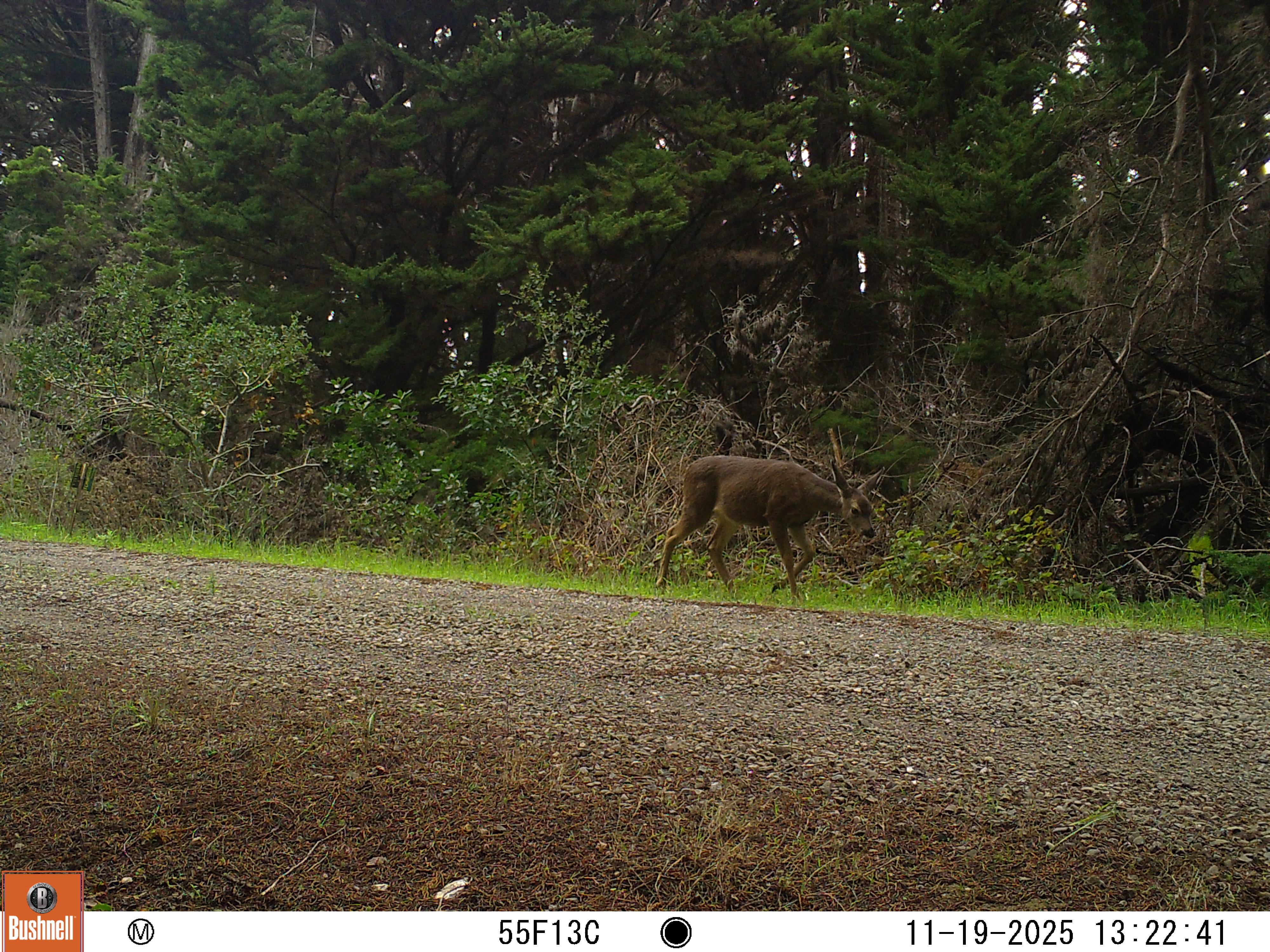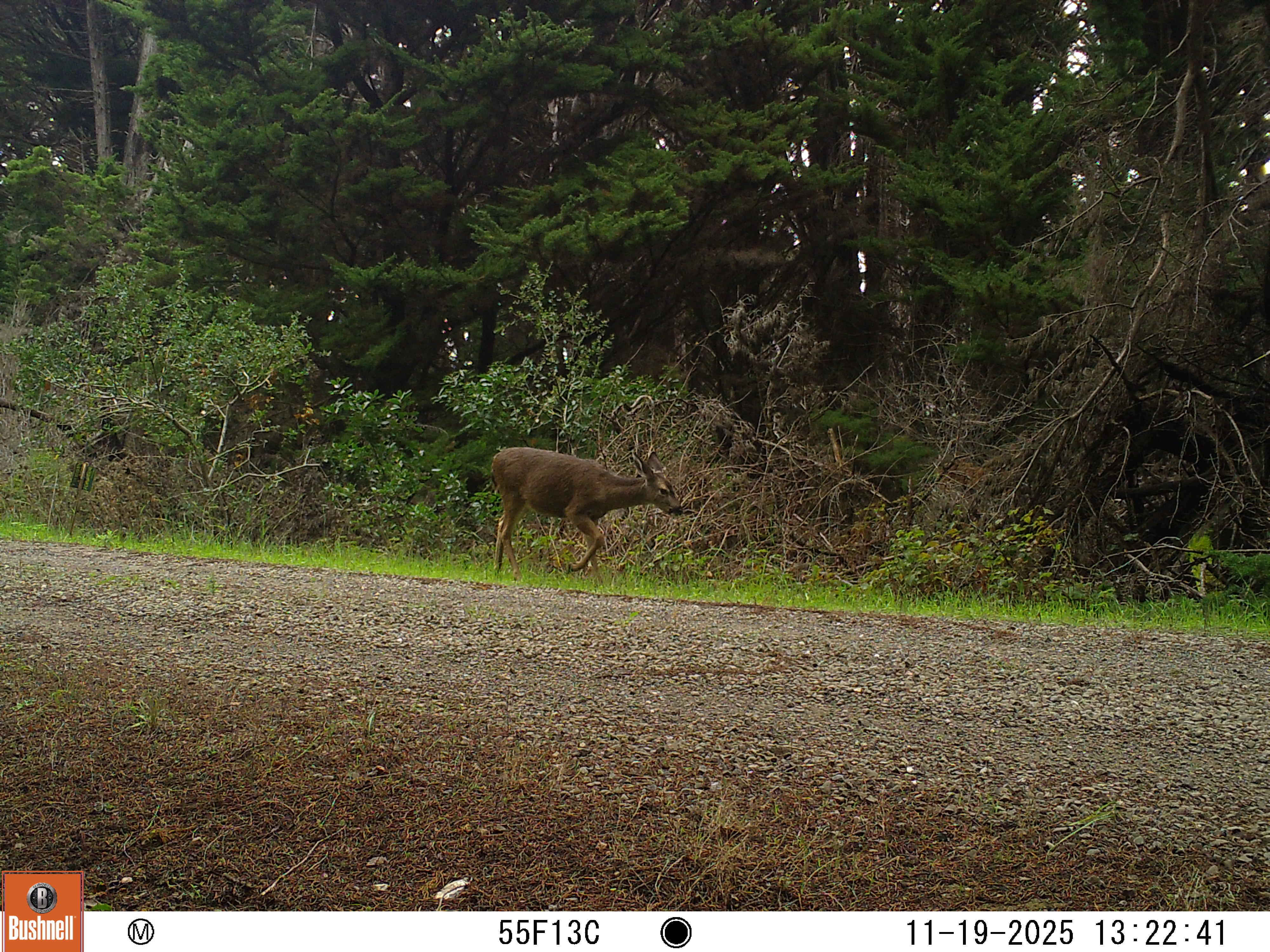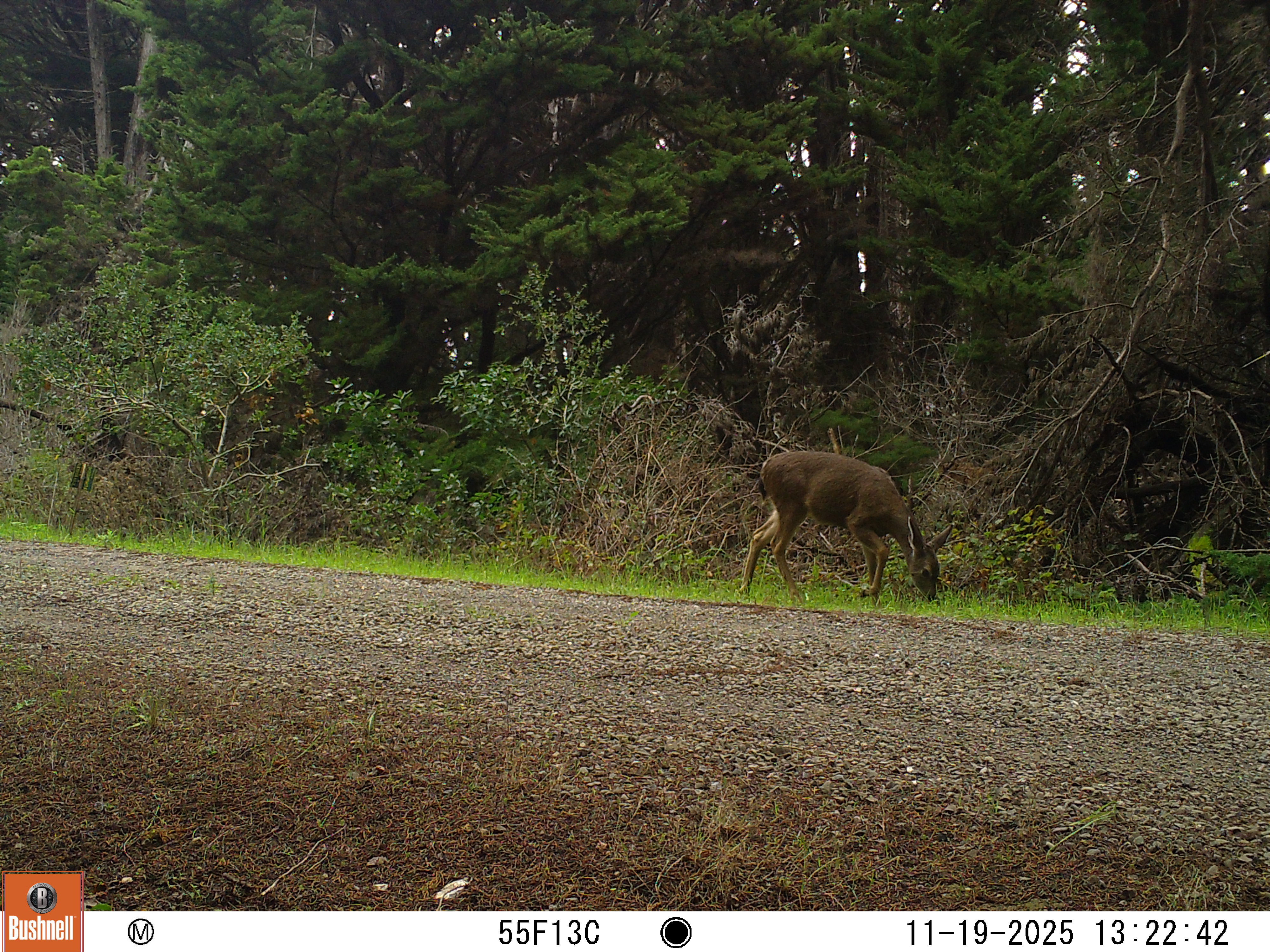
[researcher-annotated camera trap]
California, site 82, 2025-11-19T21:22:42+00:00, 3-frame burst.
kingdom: Animalia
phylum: Chordata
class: Mammalia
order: Artiodactyla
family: Cervidae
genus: Odocoileus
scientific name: Odocoileus hemionus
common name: mule deer